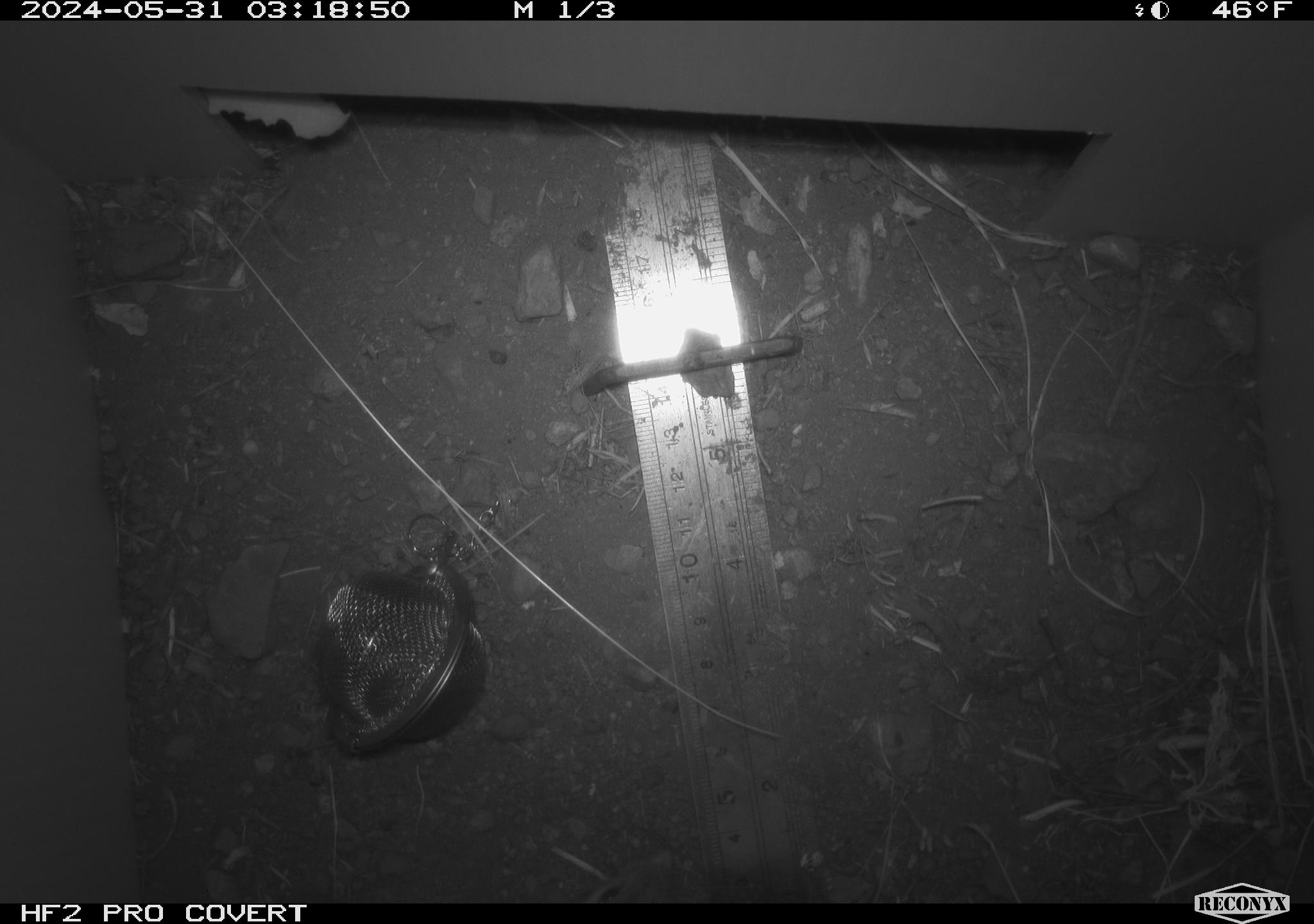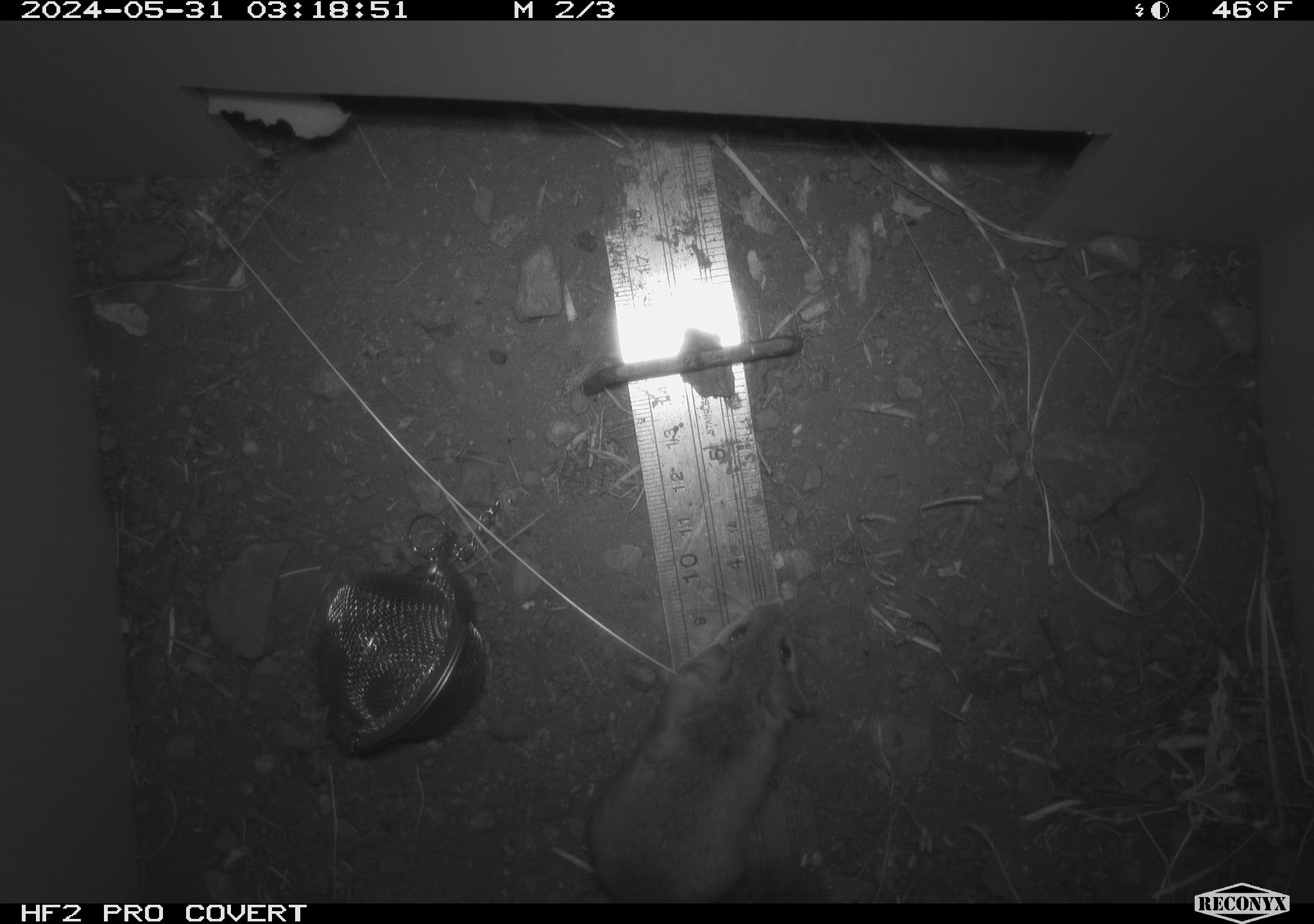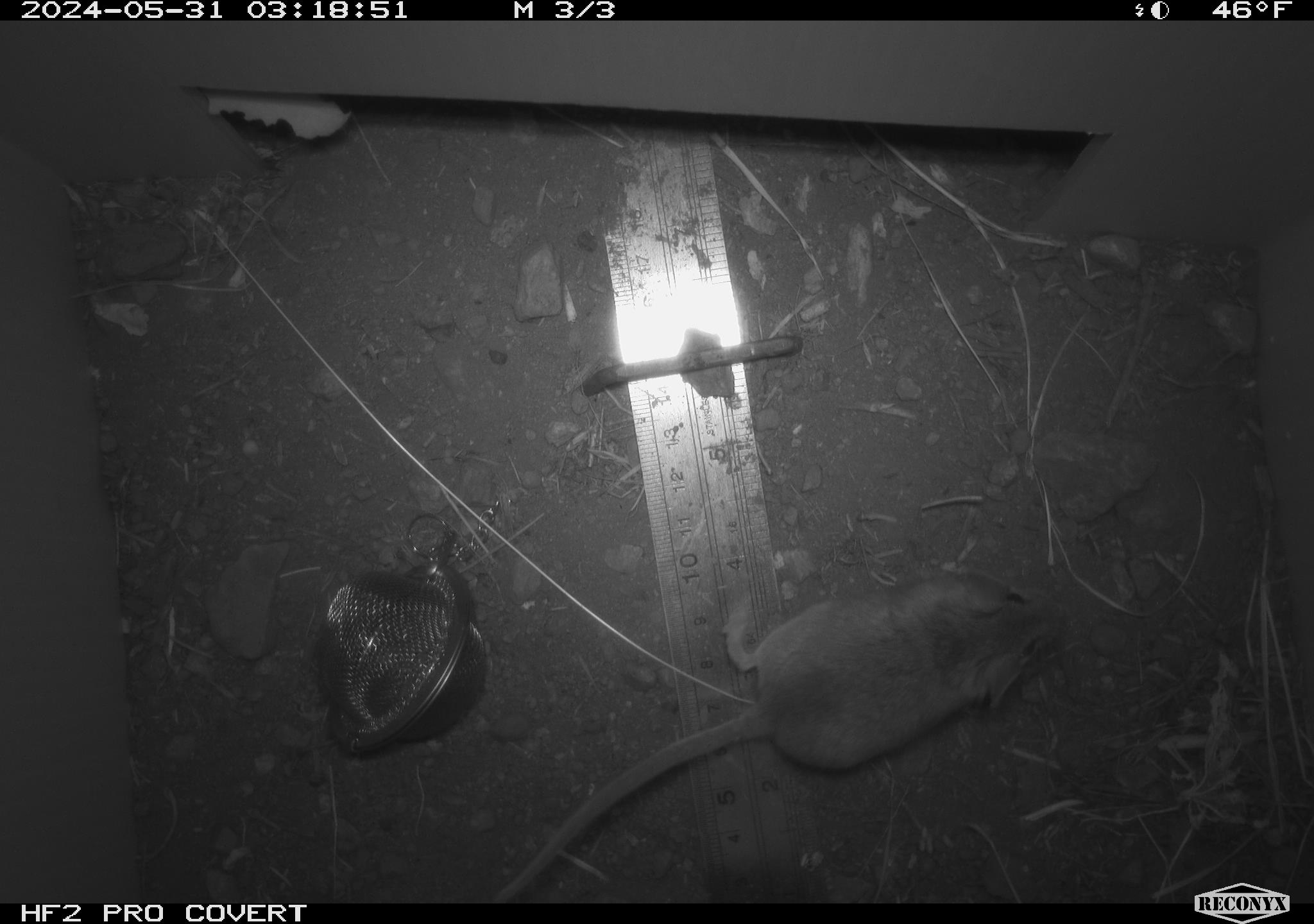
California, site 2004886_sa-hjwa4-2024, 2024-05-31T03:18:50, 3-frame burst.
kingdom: Animalia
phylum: Chordata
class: Mammalia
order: Rodentia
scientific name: Rodentia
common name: rodent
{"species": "rodent (Rodentia)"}